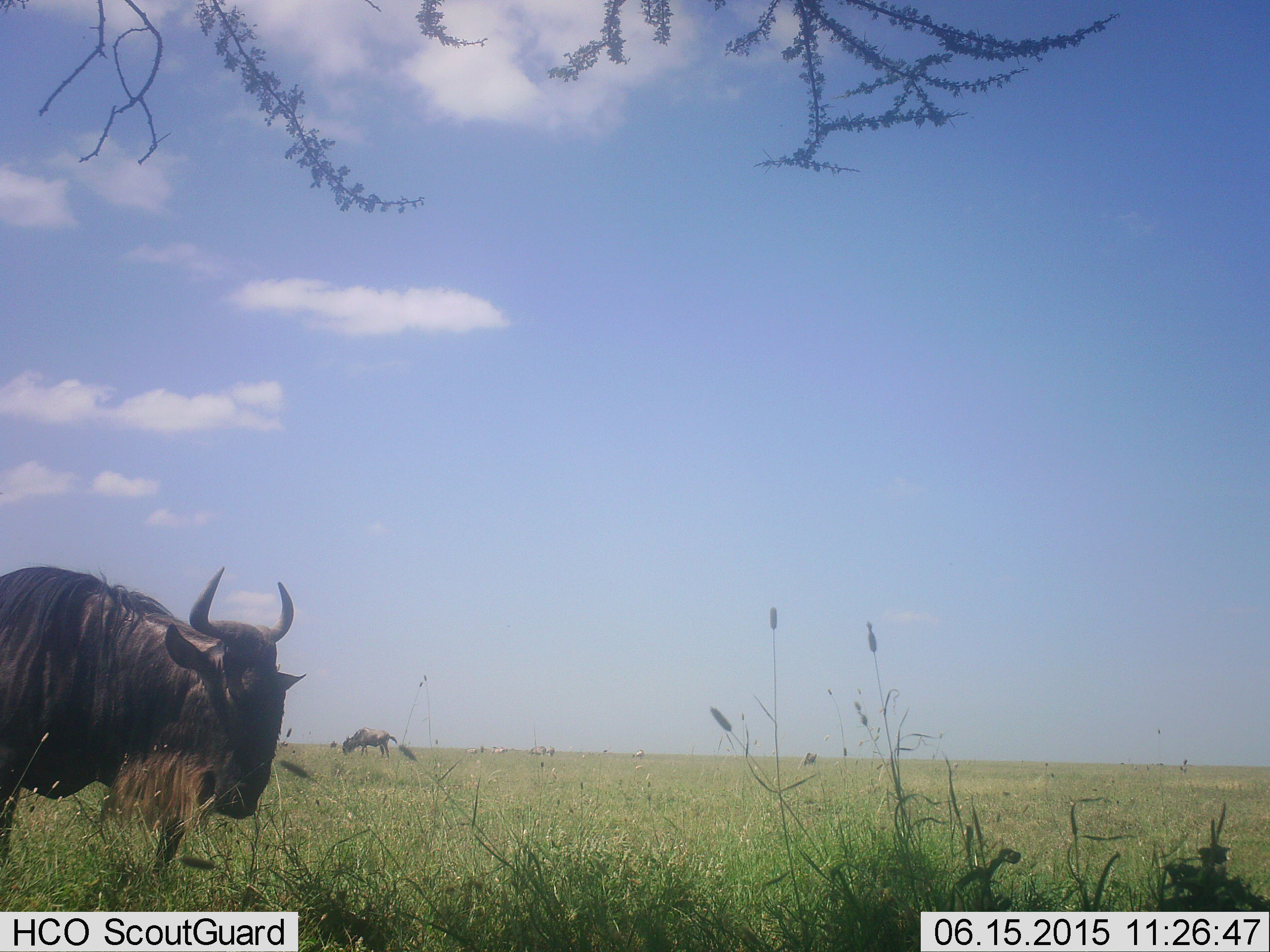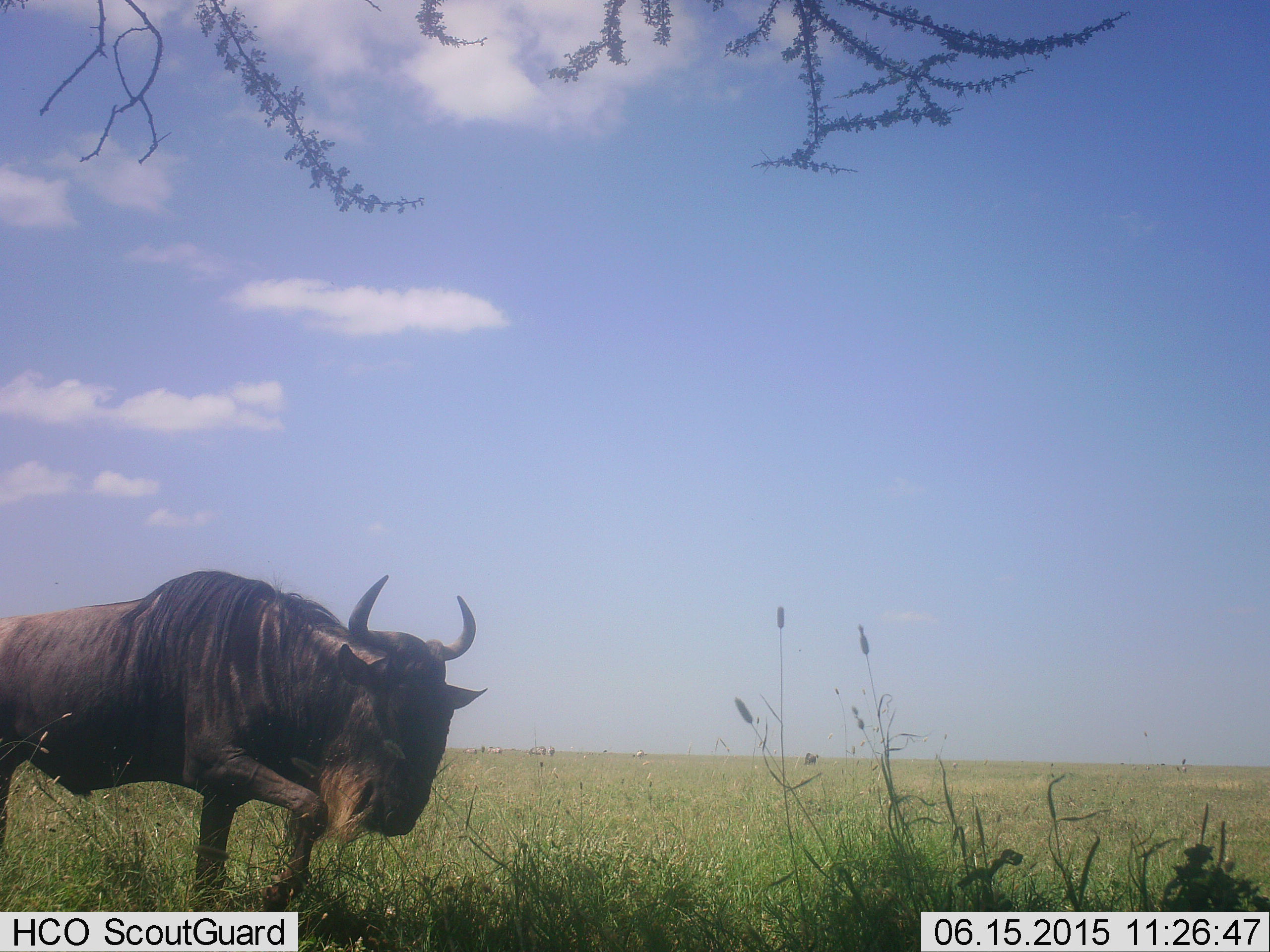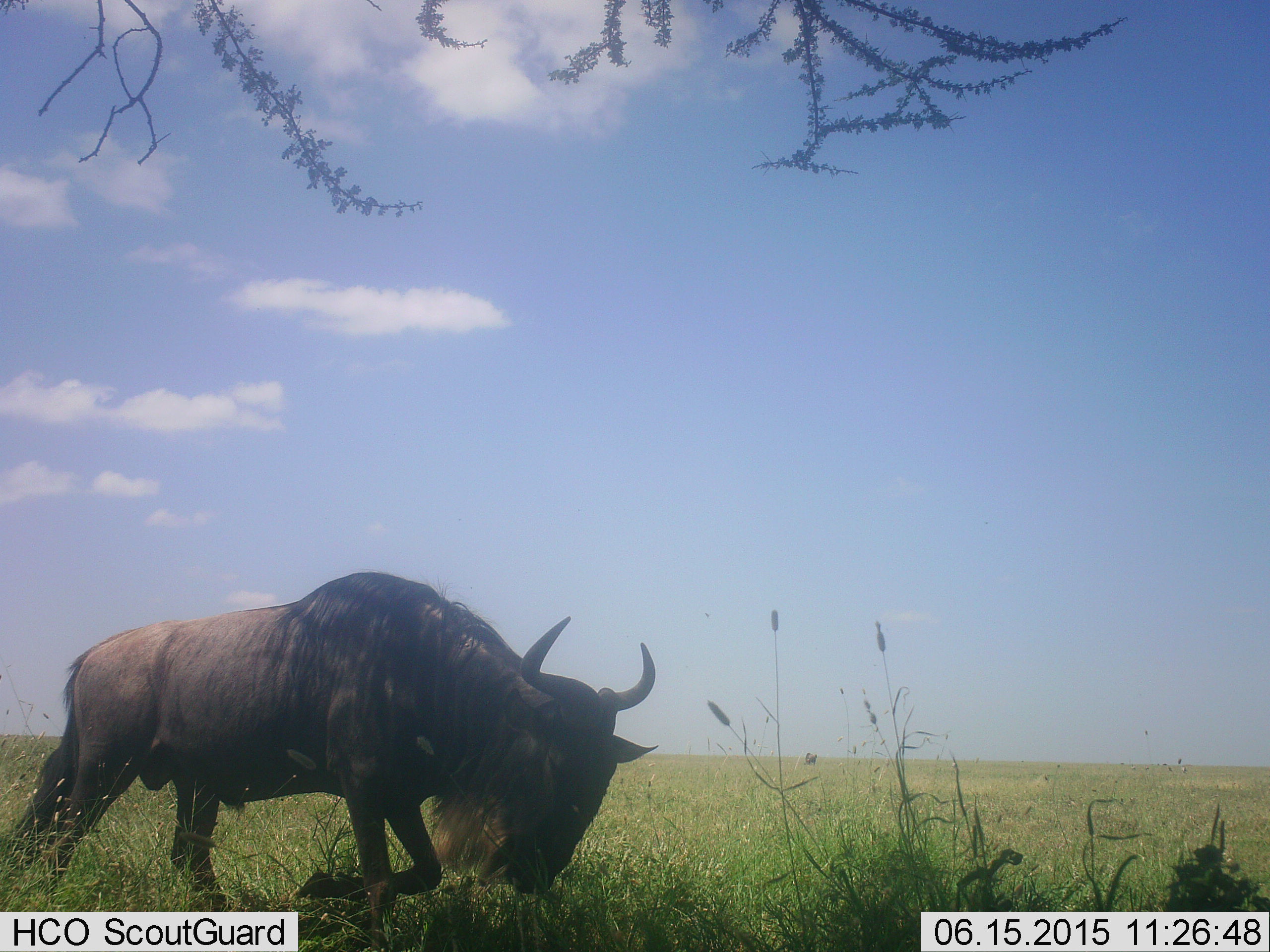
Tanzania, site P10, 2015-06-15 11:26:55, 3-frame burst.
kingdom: Animalia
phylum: Chordata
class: Mammalia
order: Artiodactyla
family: Bovidae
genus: Connochaetes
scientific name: Connochaetes taurinus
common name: blue wildebeest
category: wildebeest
Wildebeest (blue wildebeest) (Connochaetes taurinus), count 2. Behavior (volunteer vote fractions): standing 55%, resting 0%, moving 73%, interacting 0%. Young present (vote fraction): 0%. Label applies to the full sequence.